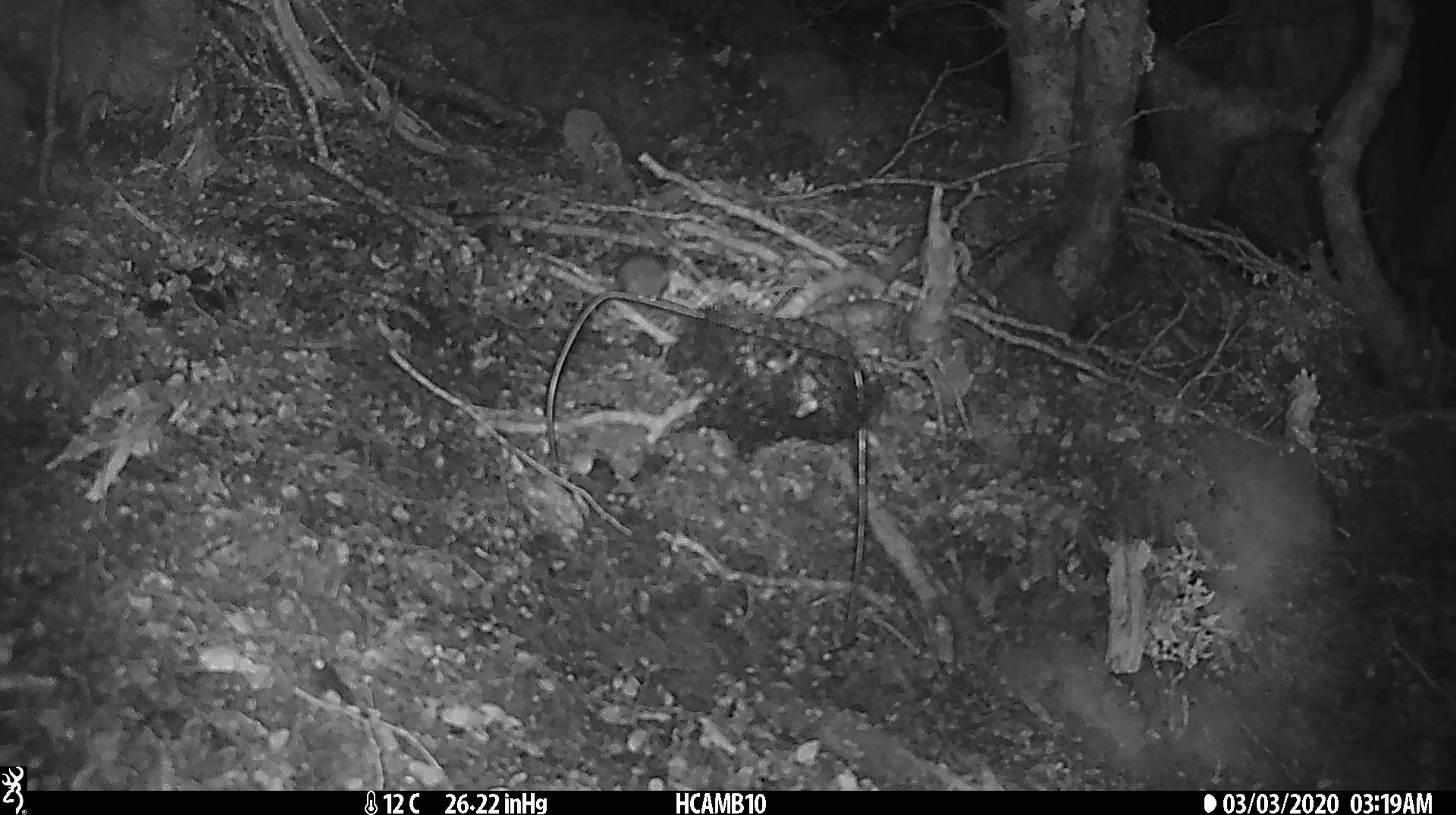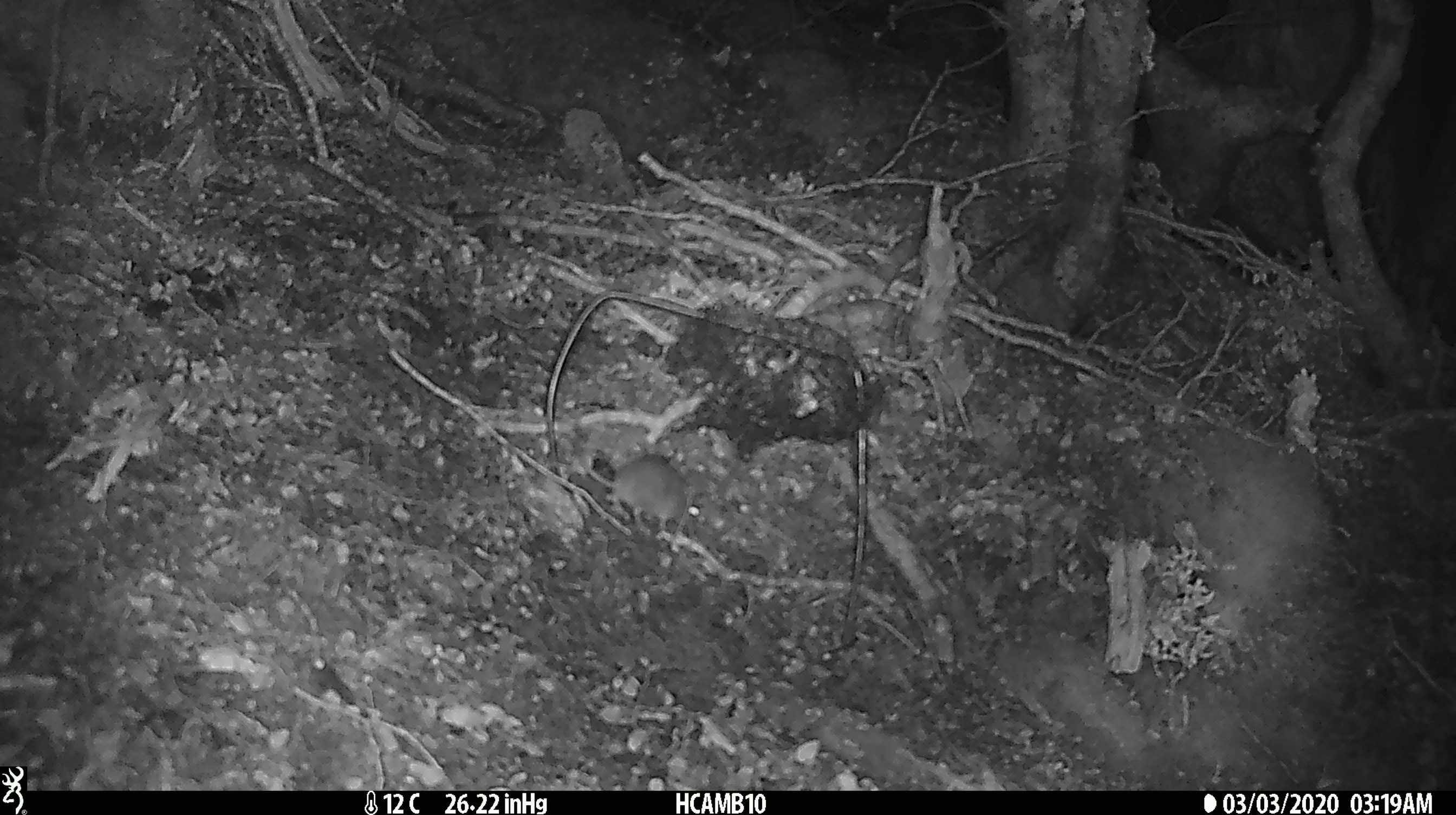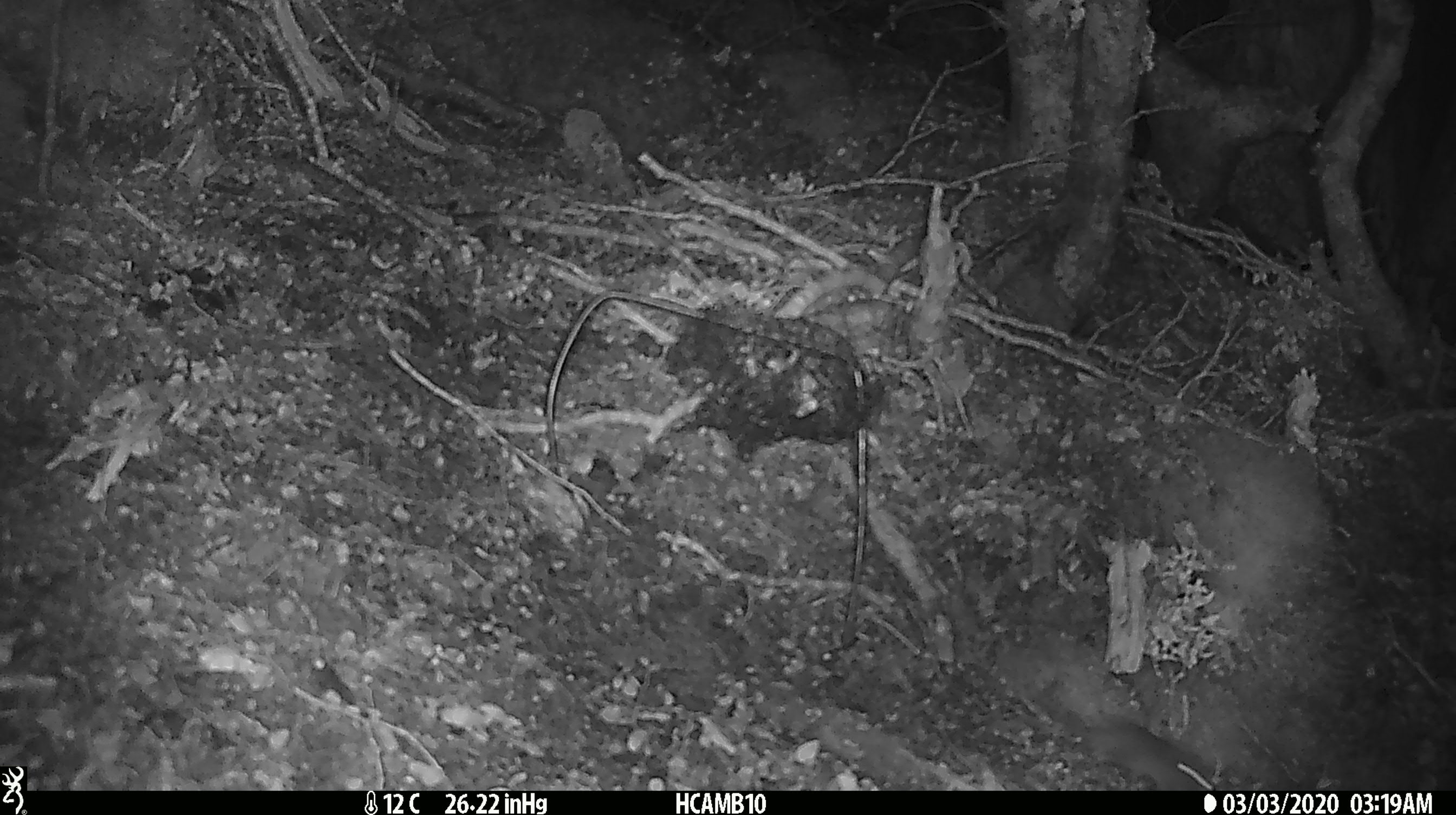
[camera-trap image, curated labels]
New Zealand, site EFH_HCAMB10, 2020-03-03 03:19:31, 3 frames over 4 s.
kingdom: Animalia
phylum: Chordata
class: Mammalia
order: Rodentia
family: Muridae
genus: Mus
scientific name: Mus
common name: mouse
Mouse (Mus).